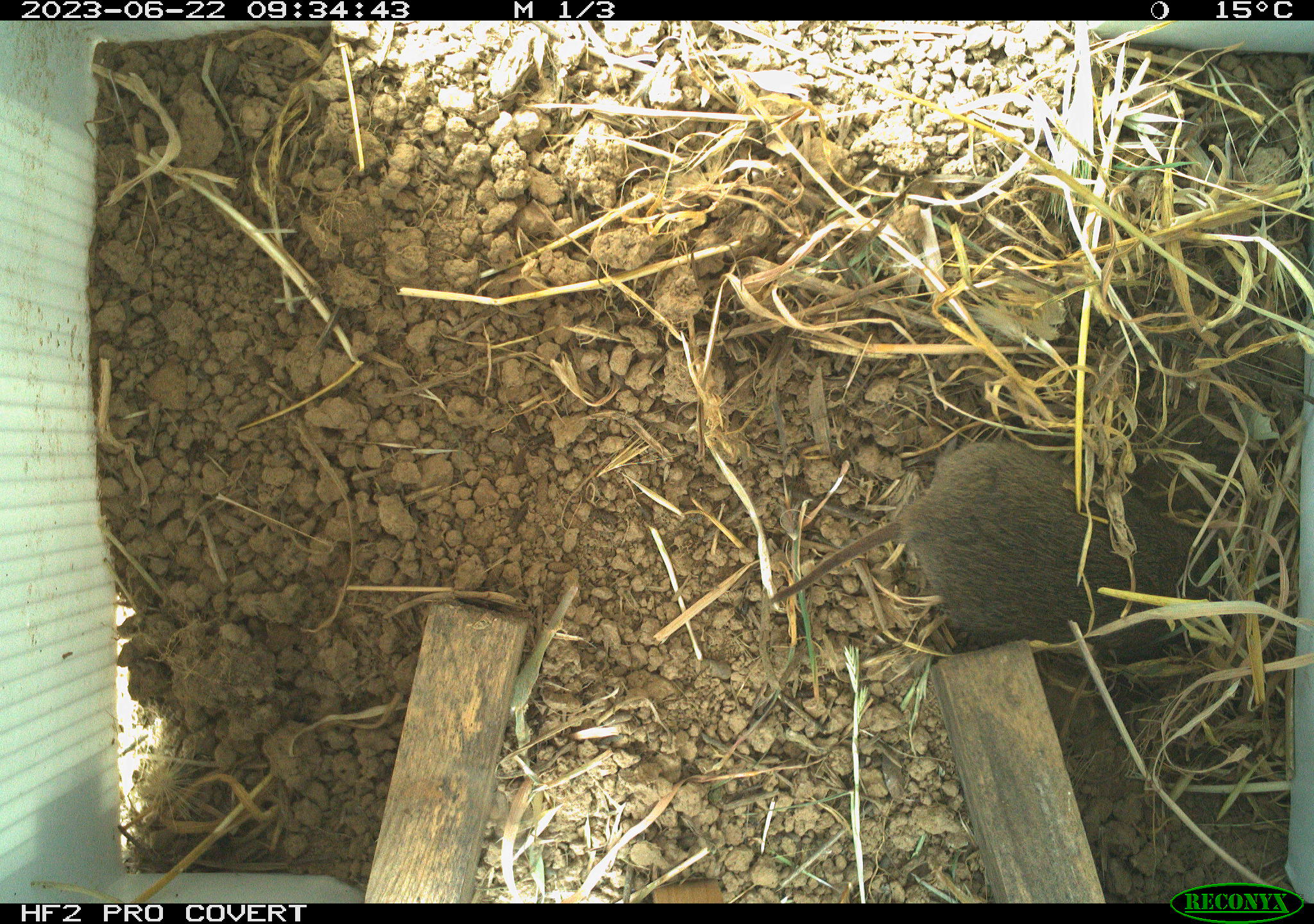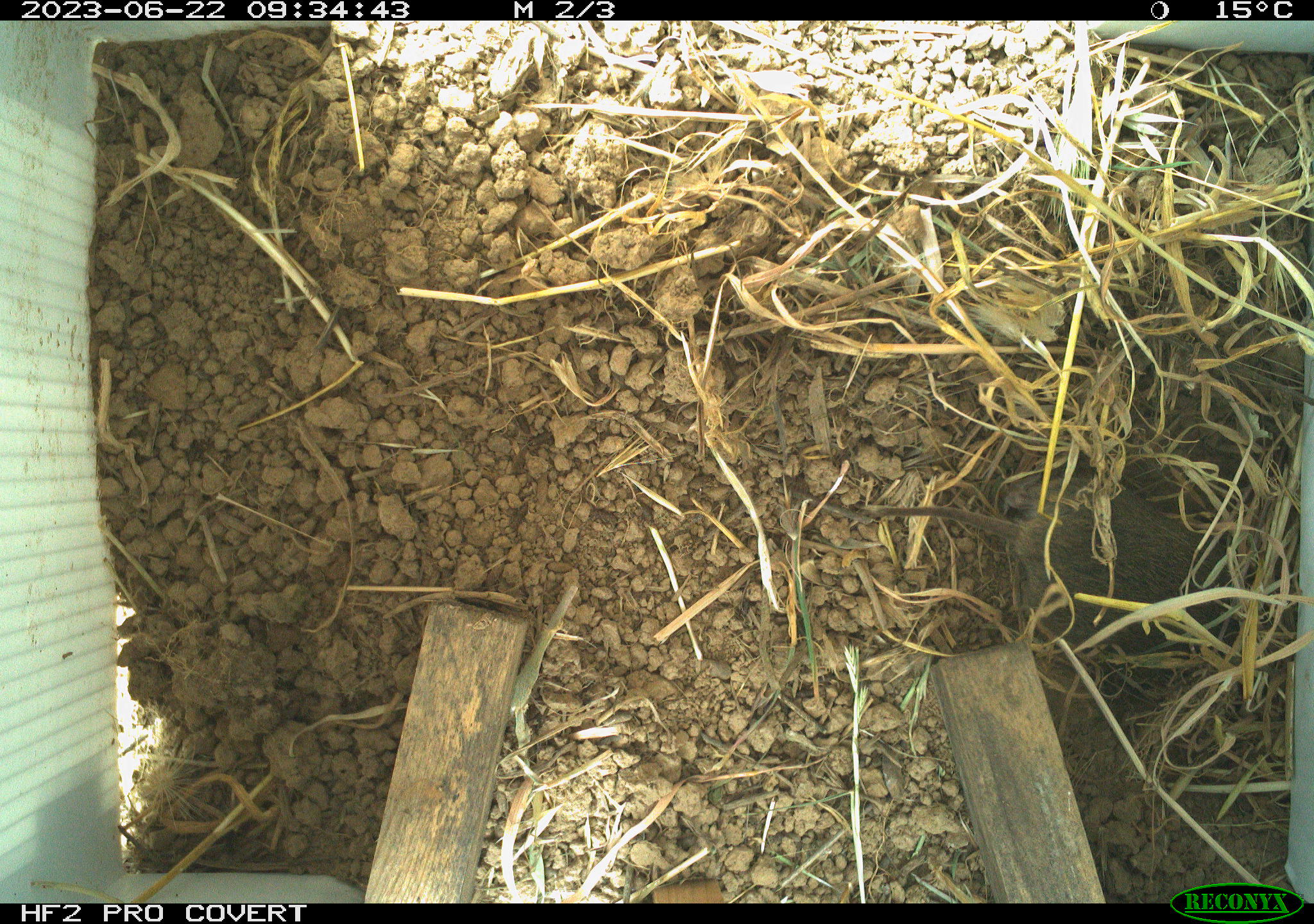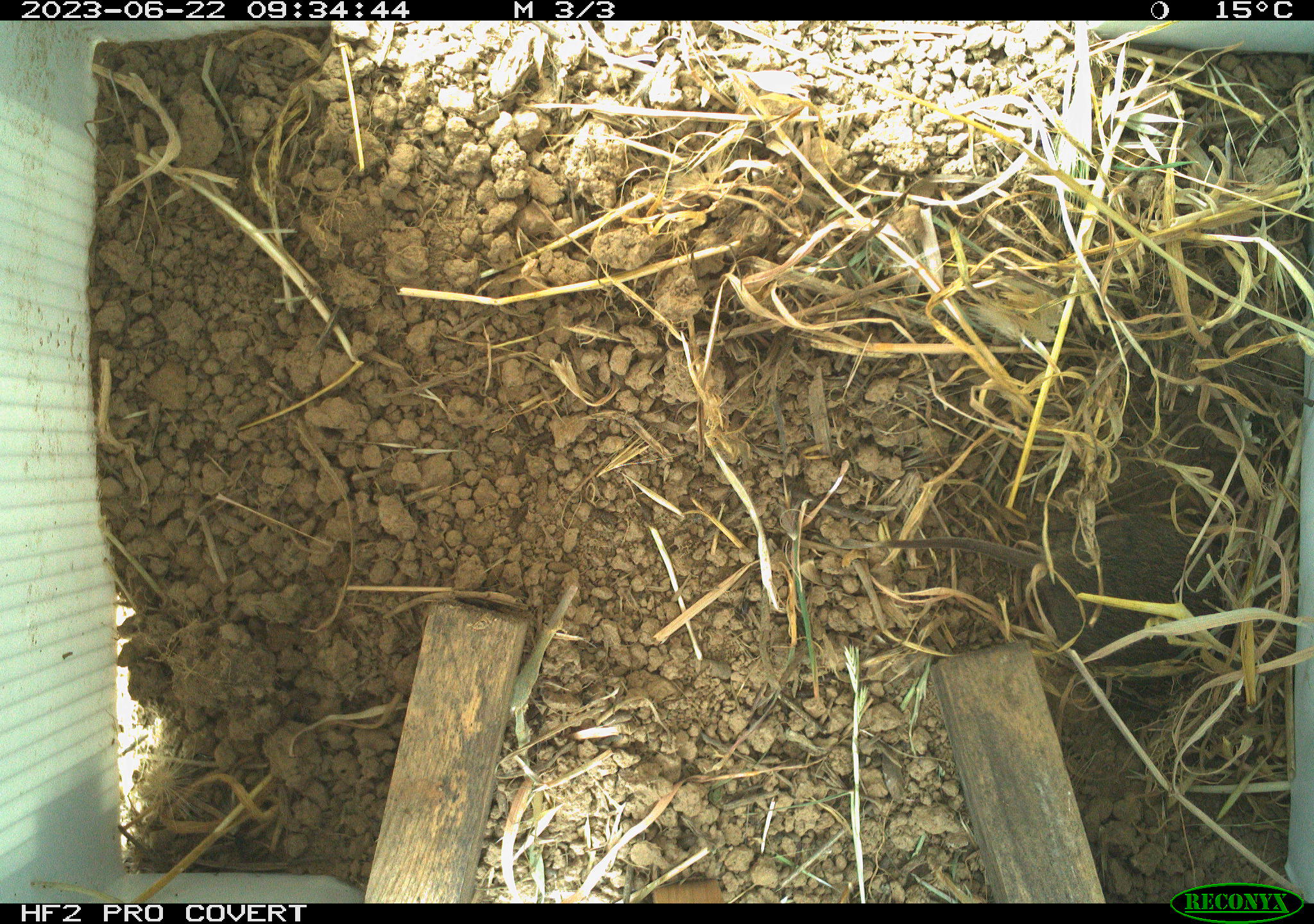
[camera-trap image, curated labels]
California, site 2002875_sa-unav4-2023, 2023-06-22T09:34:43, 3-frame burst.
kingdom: Animalia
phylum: Chordata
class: Mammalia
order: Rodentia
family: Cricetidae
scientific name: Arvicolinae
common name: voles, lemmings, and muskrats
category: arvicolinae subfamily